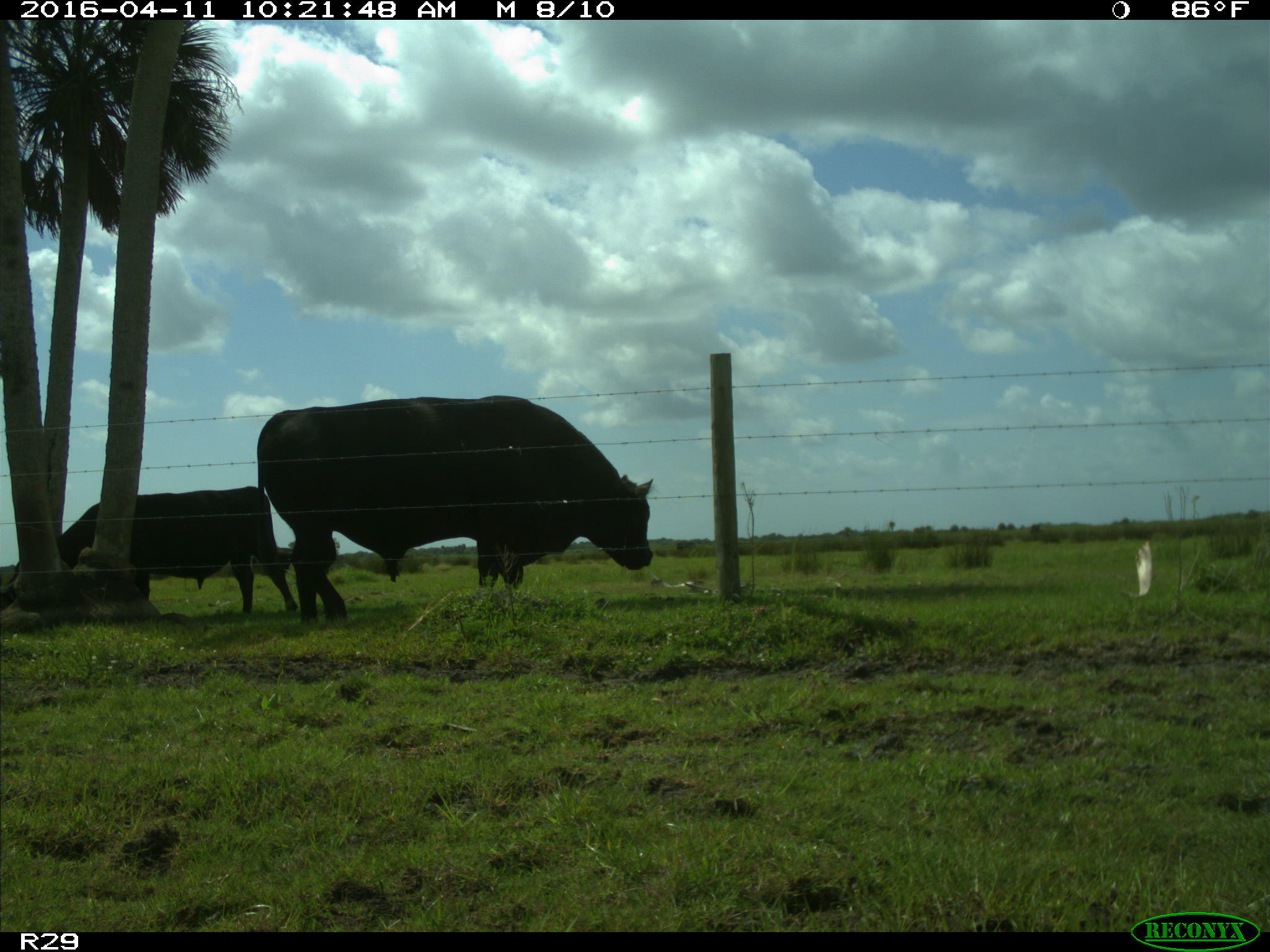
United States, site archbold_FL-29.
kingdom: Animalia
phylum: Chordata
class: Mammalia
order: Artiodactyla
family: Bovidae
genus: Bos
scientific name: Bos taurus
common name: domestic cow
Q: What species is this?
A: Bos taurus (domestic cow).